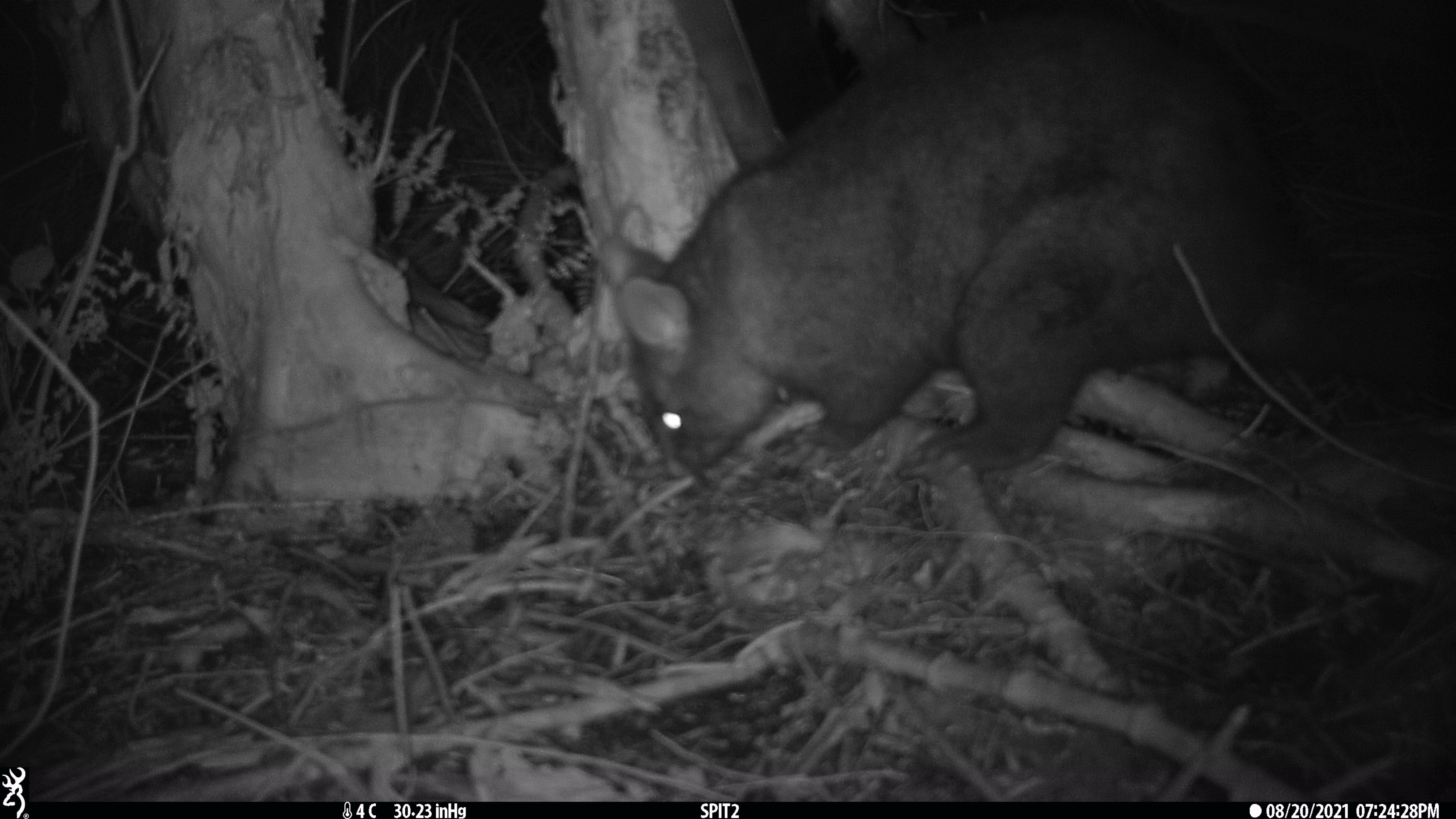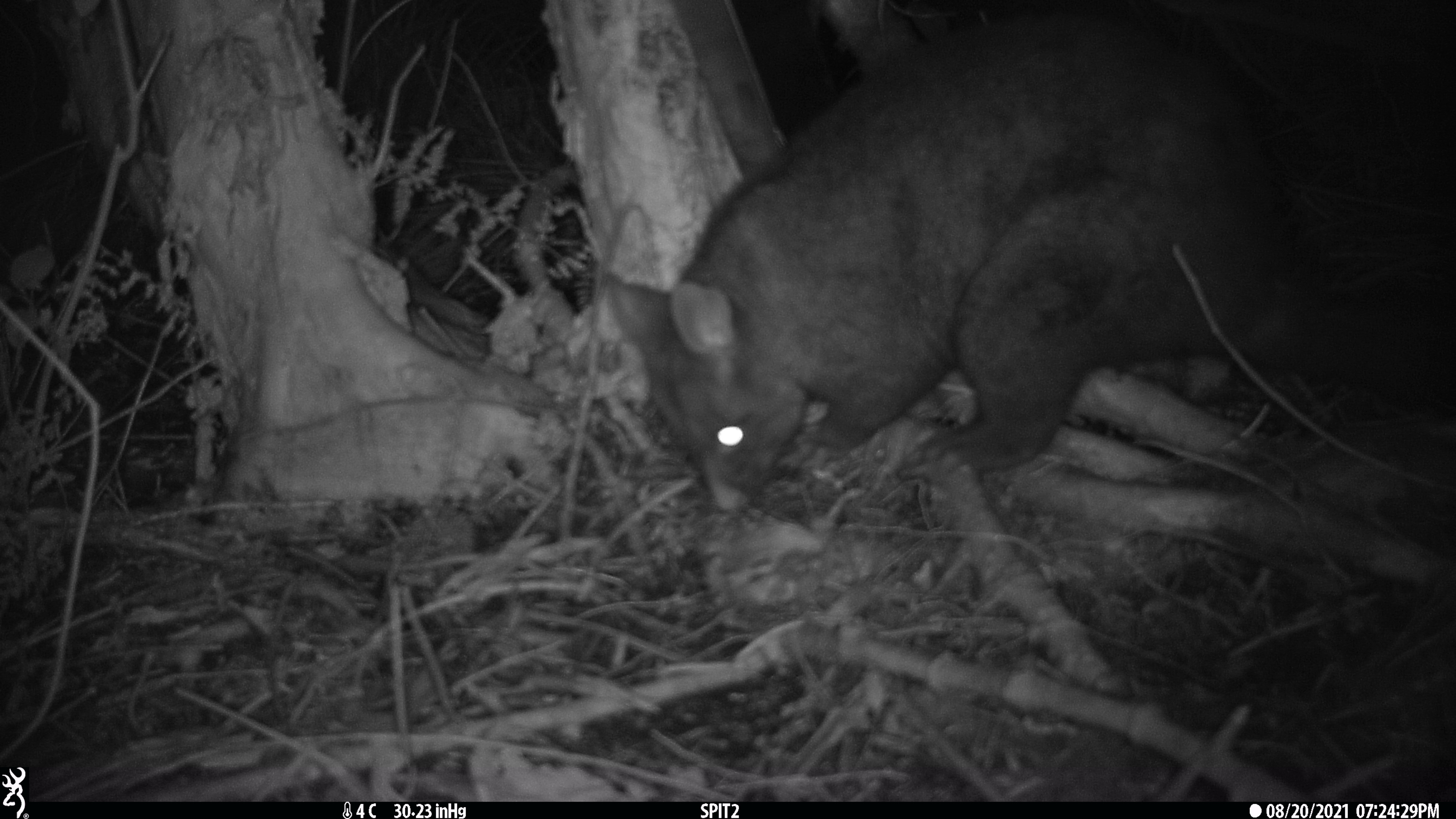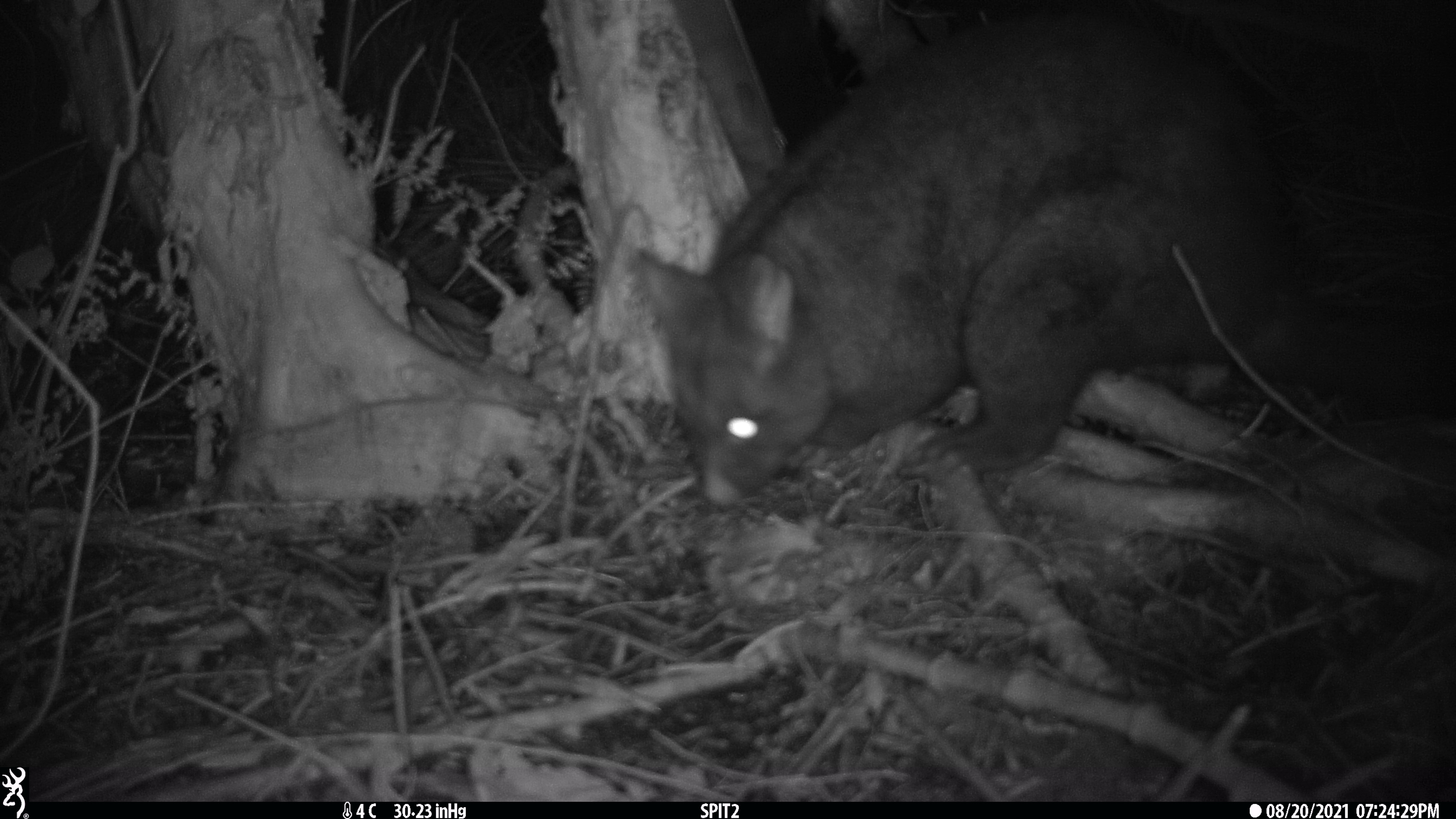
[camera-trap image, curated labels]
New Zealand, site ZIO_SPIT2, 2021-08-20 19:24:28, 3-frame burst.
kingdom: Animalia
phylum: Chordata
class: Mammalia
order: Diprotodontia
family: Phalangeridae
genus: Trichosurus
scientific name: Trichosurus vulpecula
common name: common brushtail possum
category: possum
Possum (common brushtail possum) (Trichosurus vulpecula).